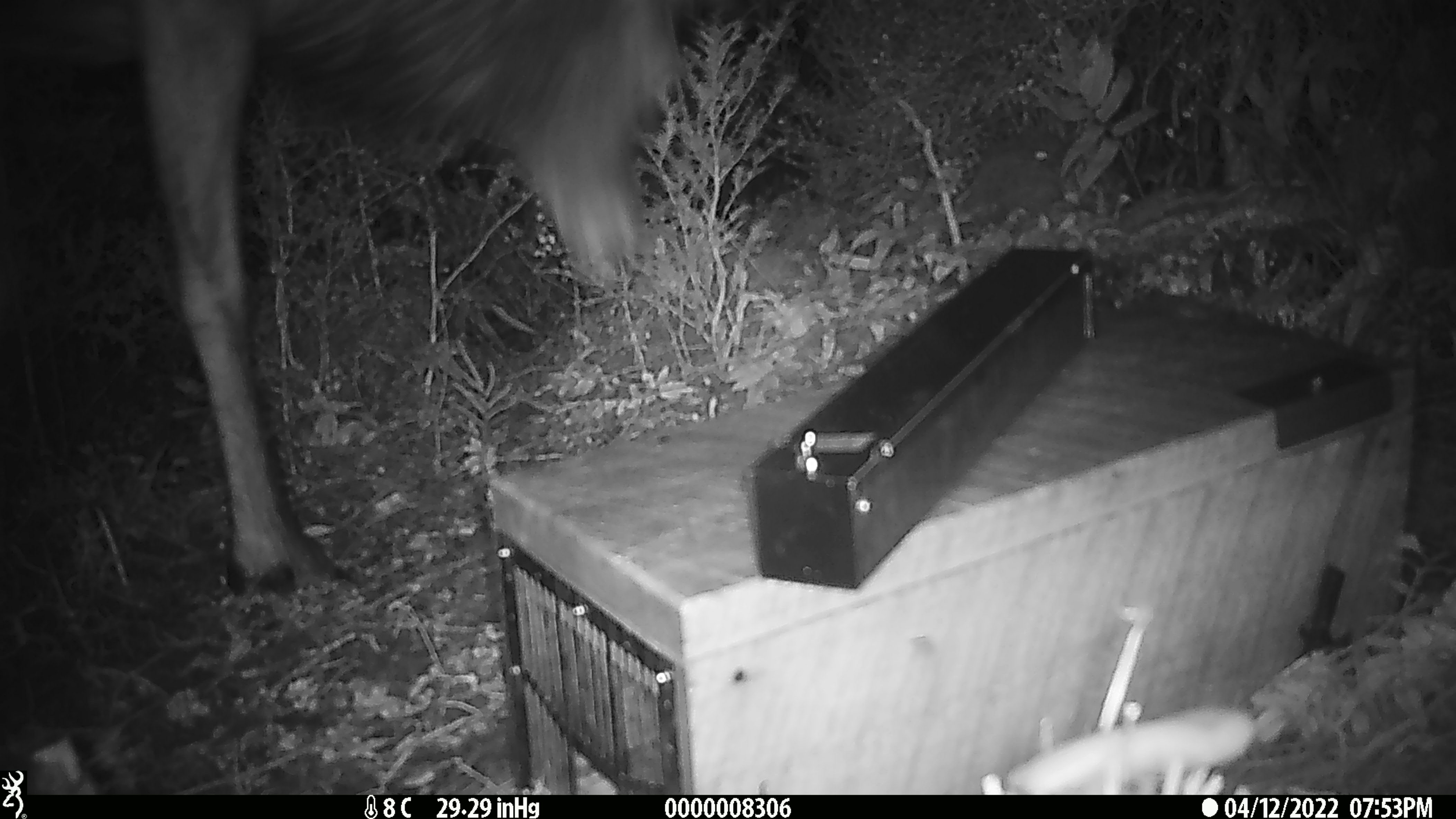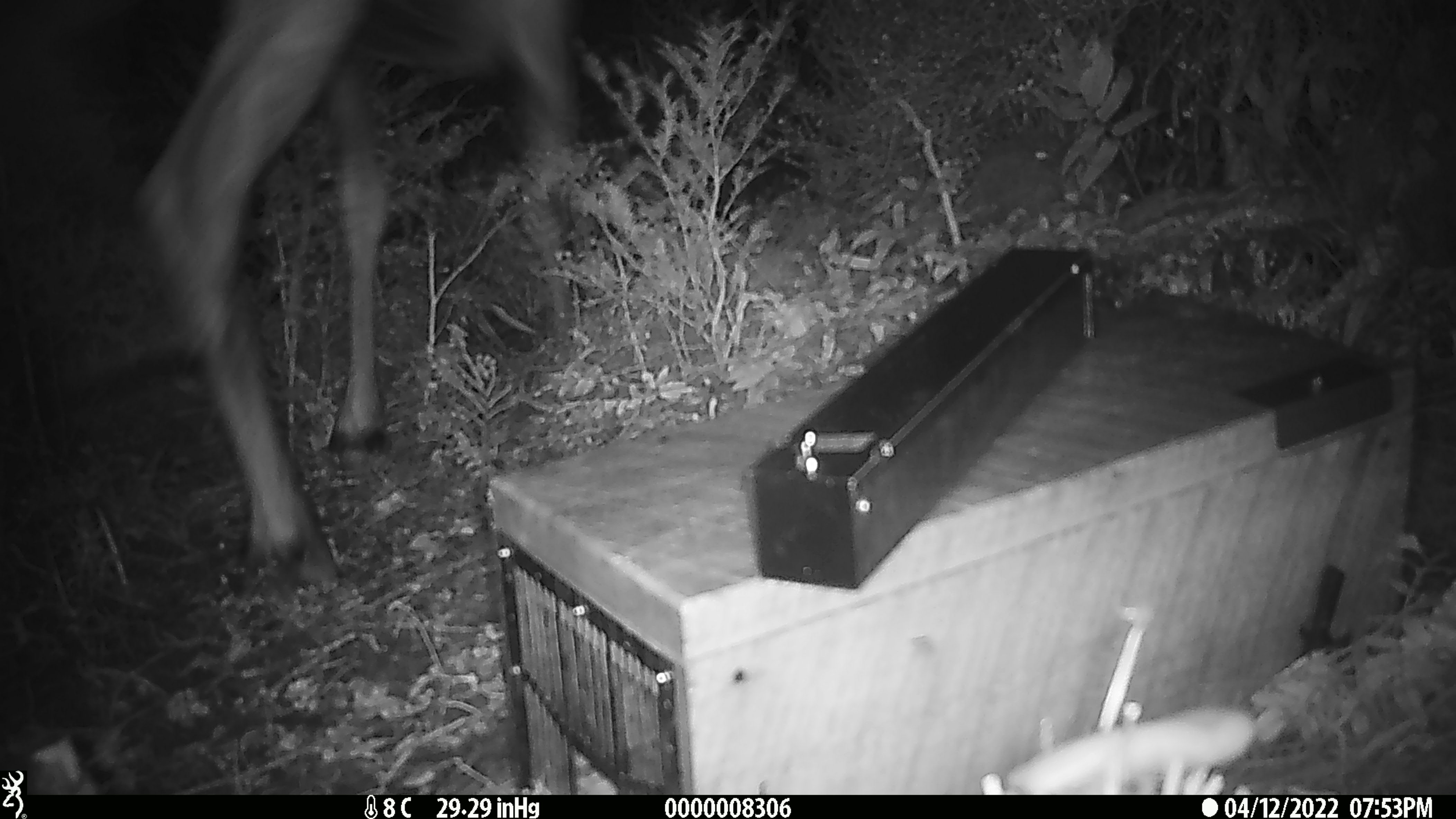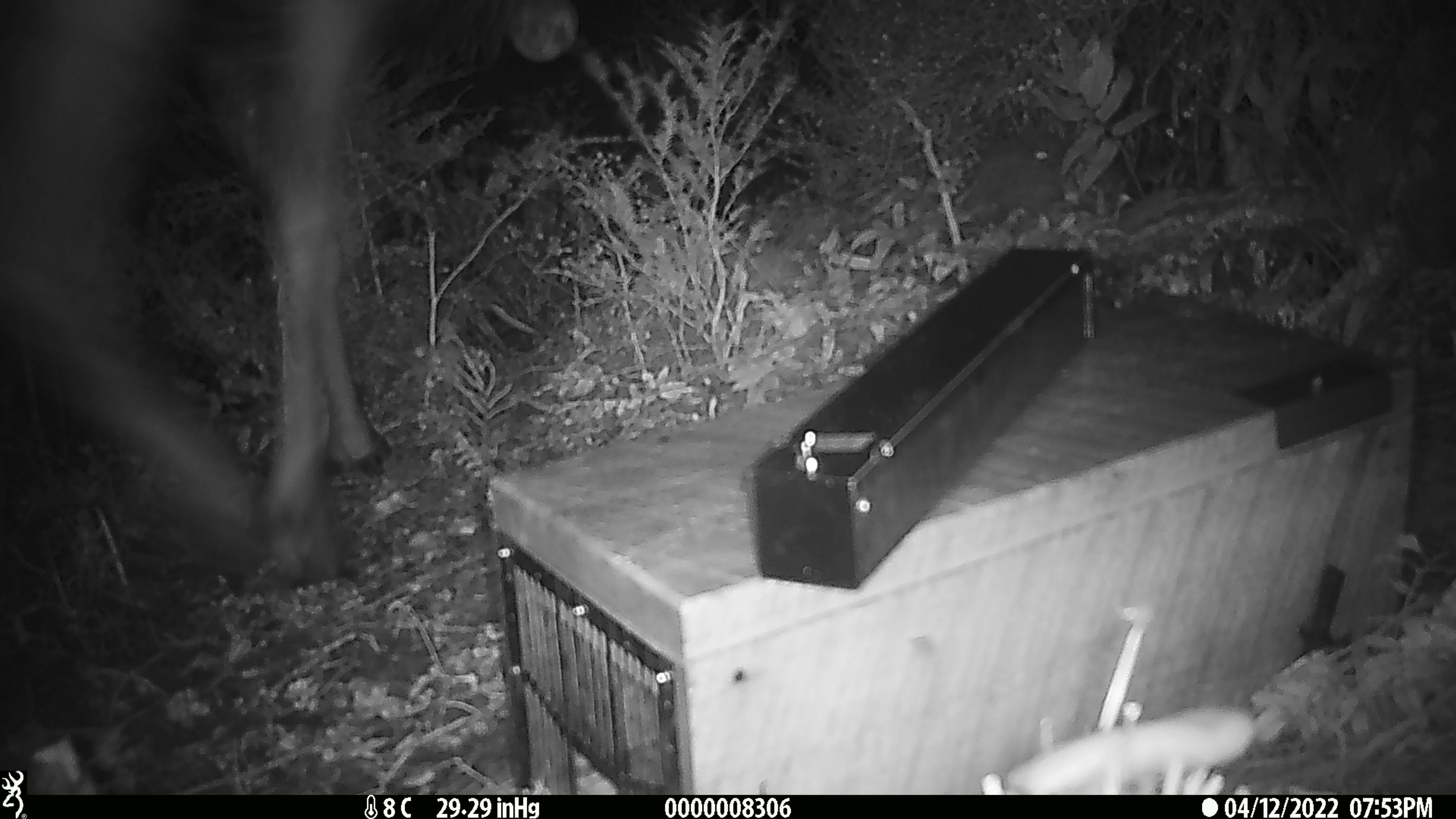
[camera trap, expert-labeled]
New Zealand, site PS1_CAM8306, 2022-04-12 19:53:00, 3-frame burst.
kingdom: Animalia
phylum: Chordata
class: Mammalia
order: Artiodactyla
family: Cervidae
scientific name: Cervidae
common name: deer